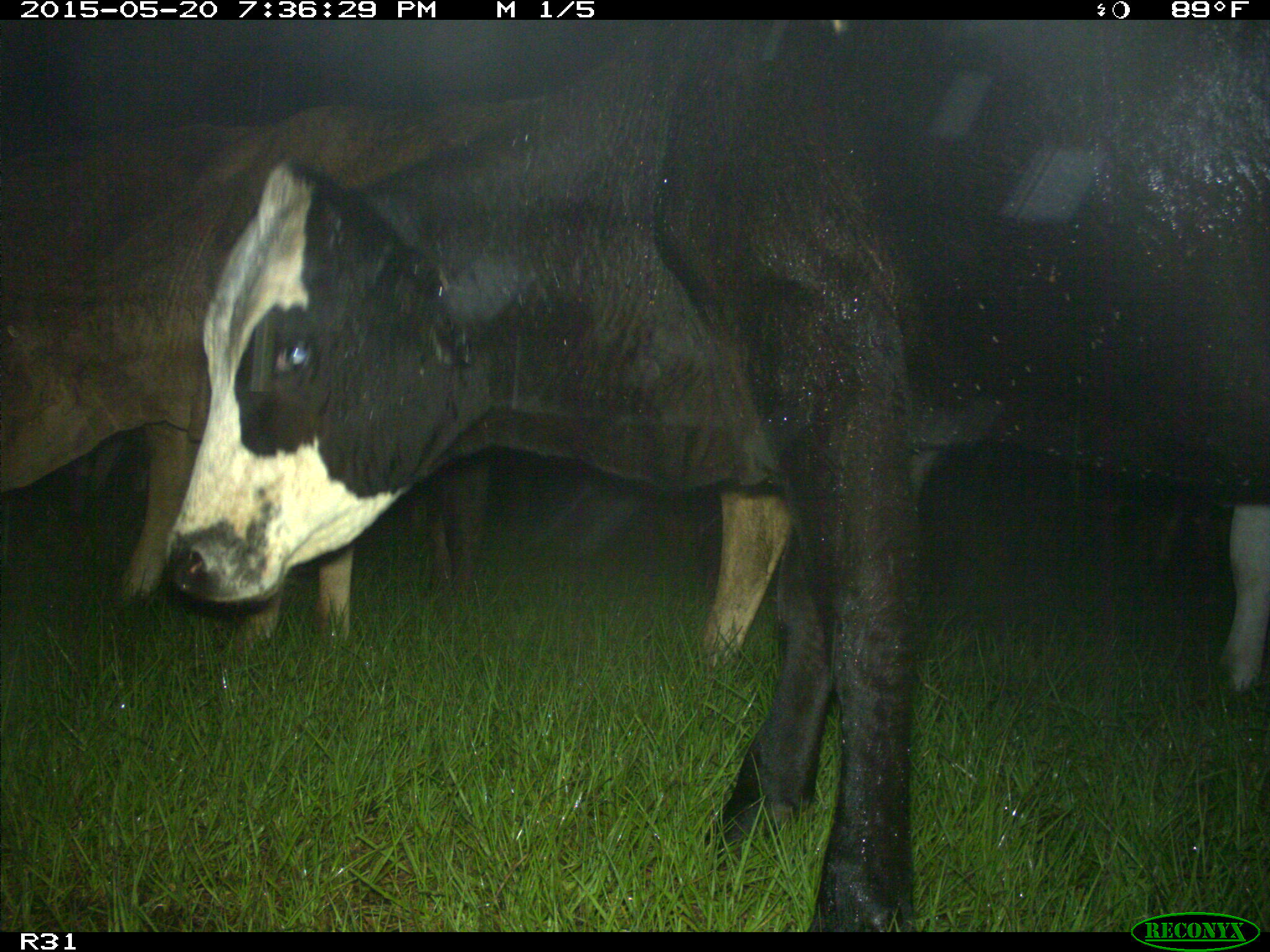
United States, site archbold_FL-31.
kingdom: Animalia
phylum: Chordata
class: Mammalia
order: Artiodactyla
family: Bovidae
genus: Bos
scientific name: Bos taurus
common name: domestic cow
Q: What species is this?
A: Bos taurus (domestic cow).